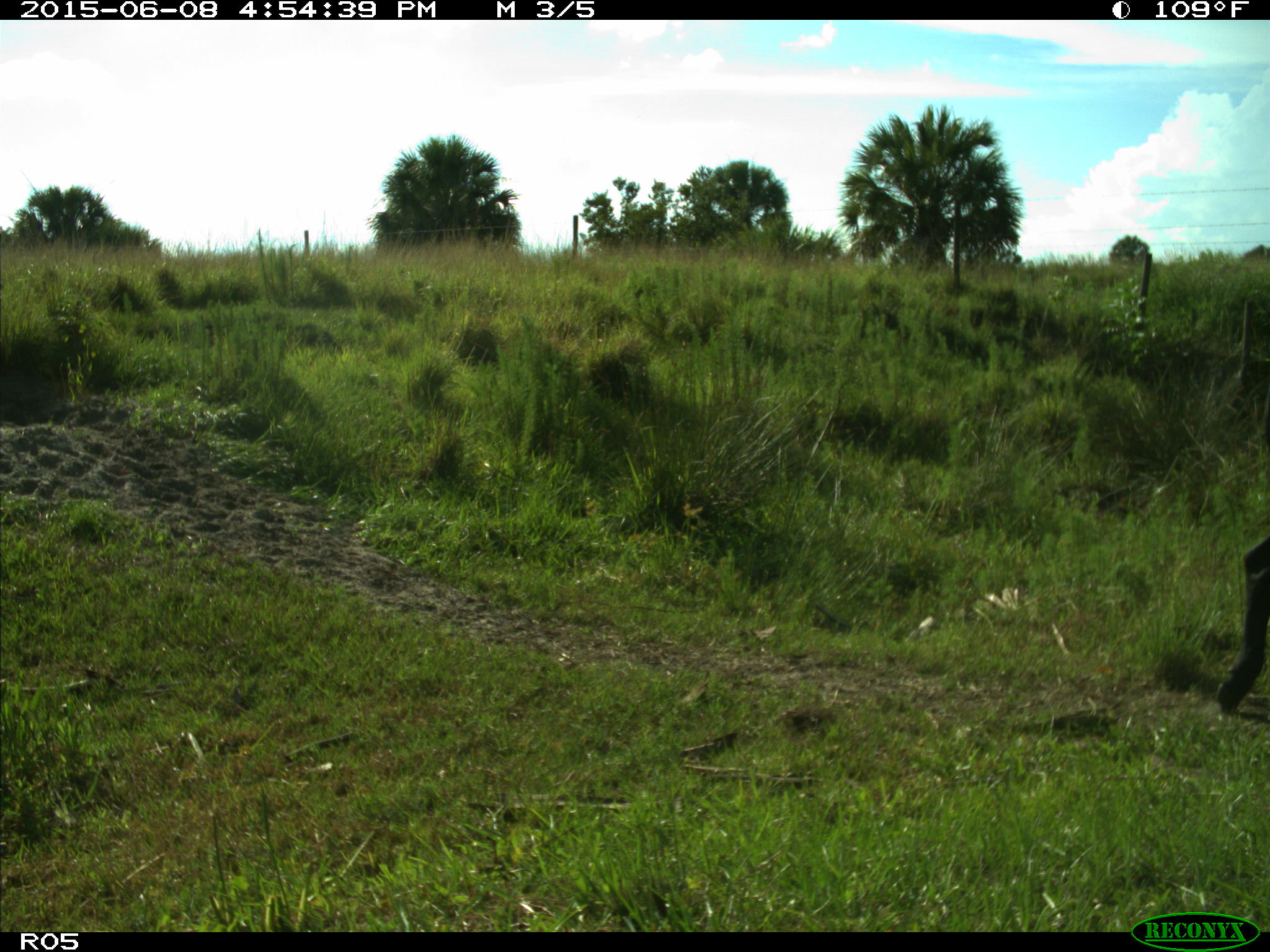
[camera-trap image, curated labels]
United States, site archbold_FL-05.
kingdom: Animalia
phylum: Chordata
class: Mammalia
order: Artiodactyla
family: Bovidae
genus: Bos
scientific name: Bos taurus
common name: domestic cow